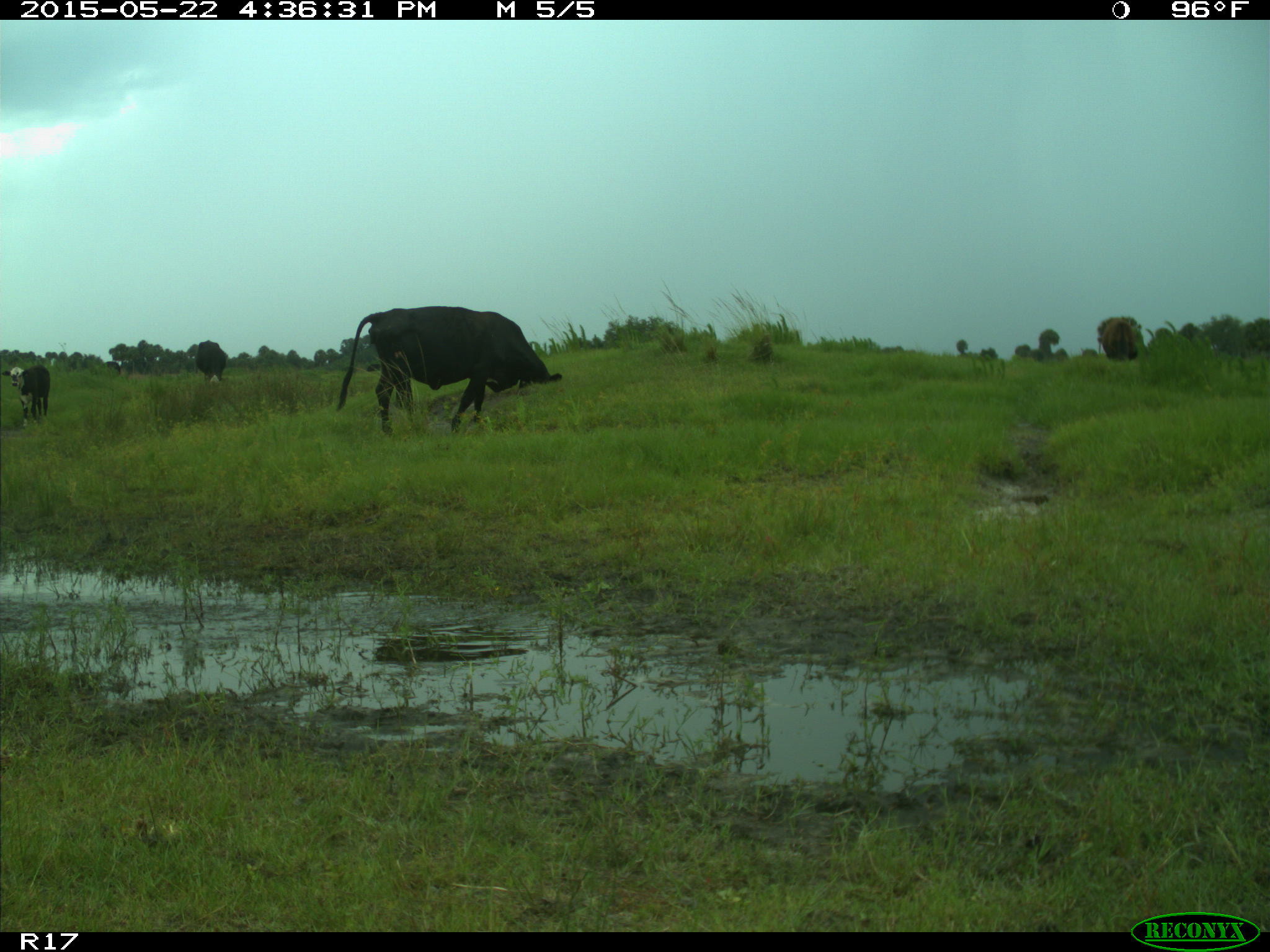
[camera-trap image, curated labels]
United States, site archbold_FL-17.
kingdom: Animalia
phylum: Chordata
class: Mammalia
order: Artiodactyla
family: Bovidae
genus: Bos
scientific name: Bos taurus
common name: domestic cow